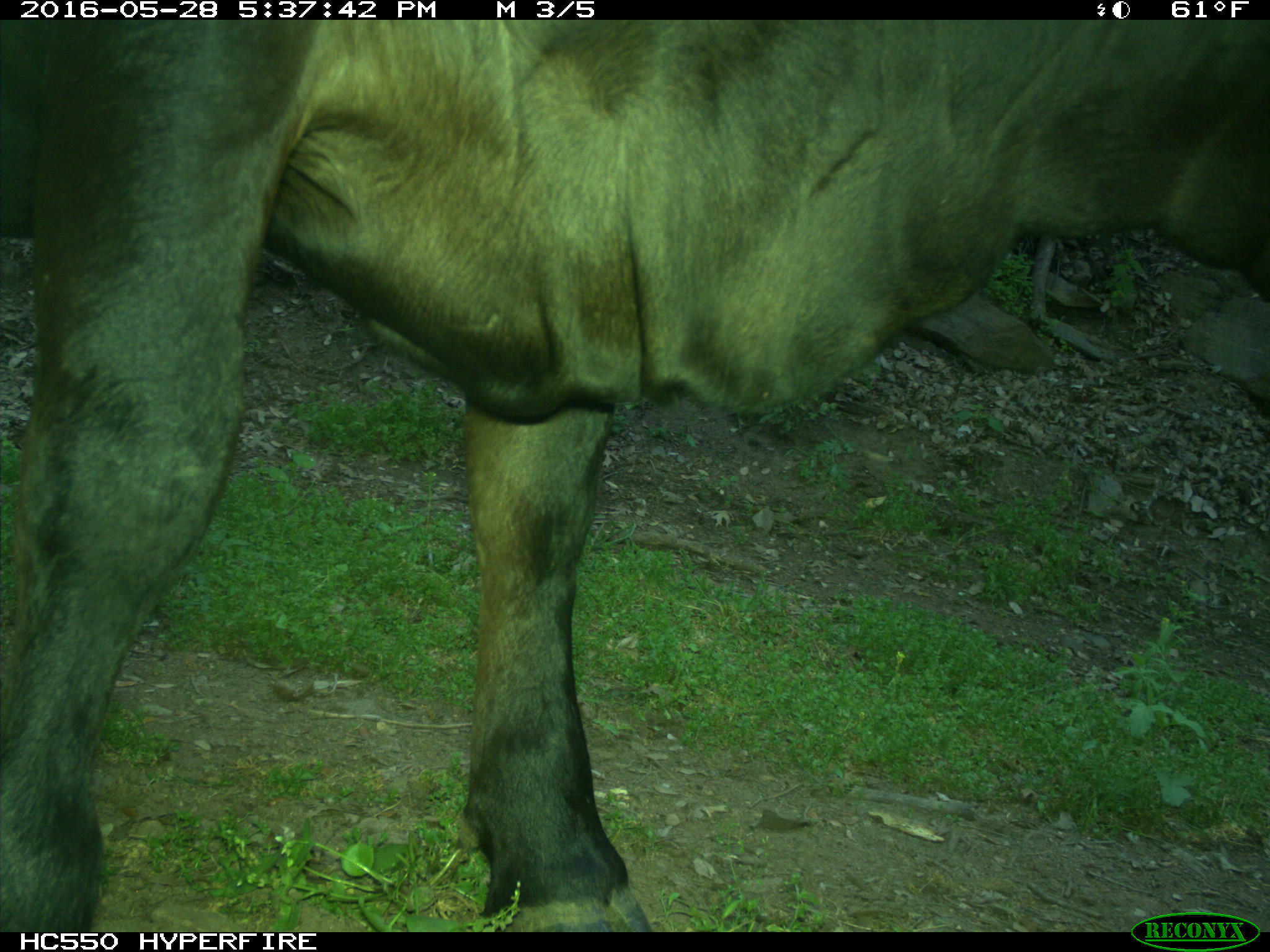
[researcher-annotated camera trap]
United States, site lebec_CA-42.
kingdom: Animalia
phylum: Chordata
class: Mammalia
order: Artiodactyla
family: Bovidae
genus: Bos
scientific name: Bos taurus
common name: domestic cow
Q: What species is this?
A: Bos taurus (domestic cow).